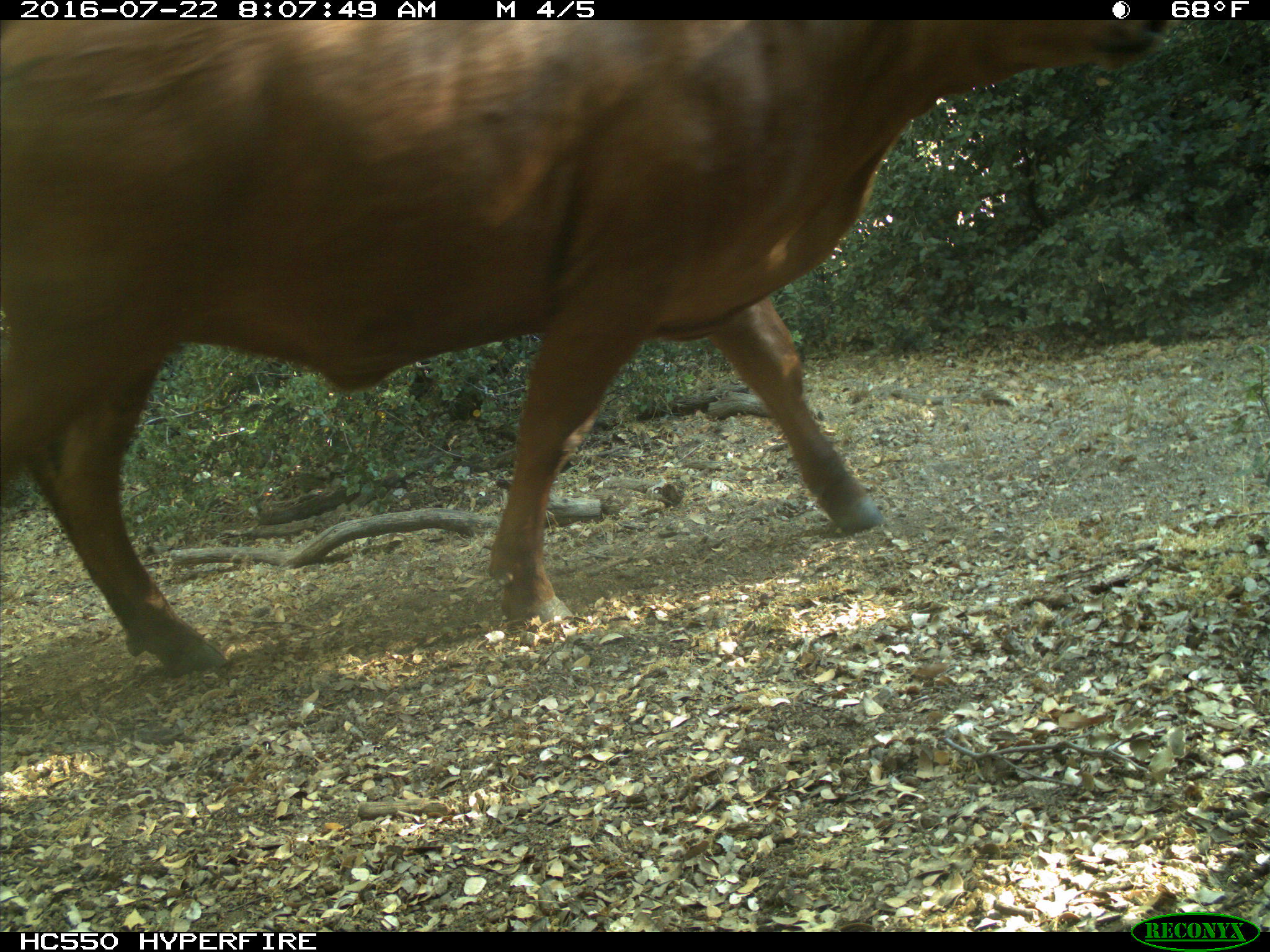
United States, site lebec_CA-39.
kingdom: Animalia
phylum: Chordata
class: Mammalia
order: Artiodactyla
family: Bovidae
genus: Bos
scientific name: Bos taurus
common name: domestic cow